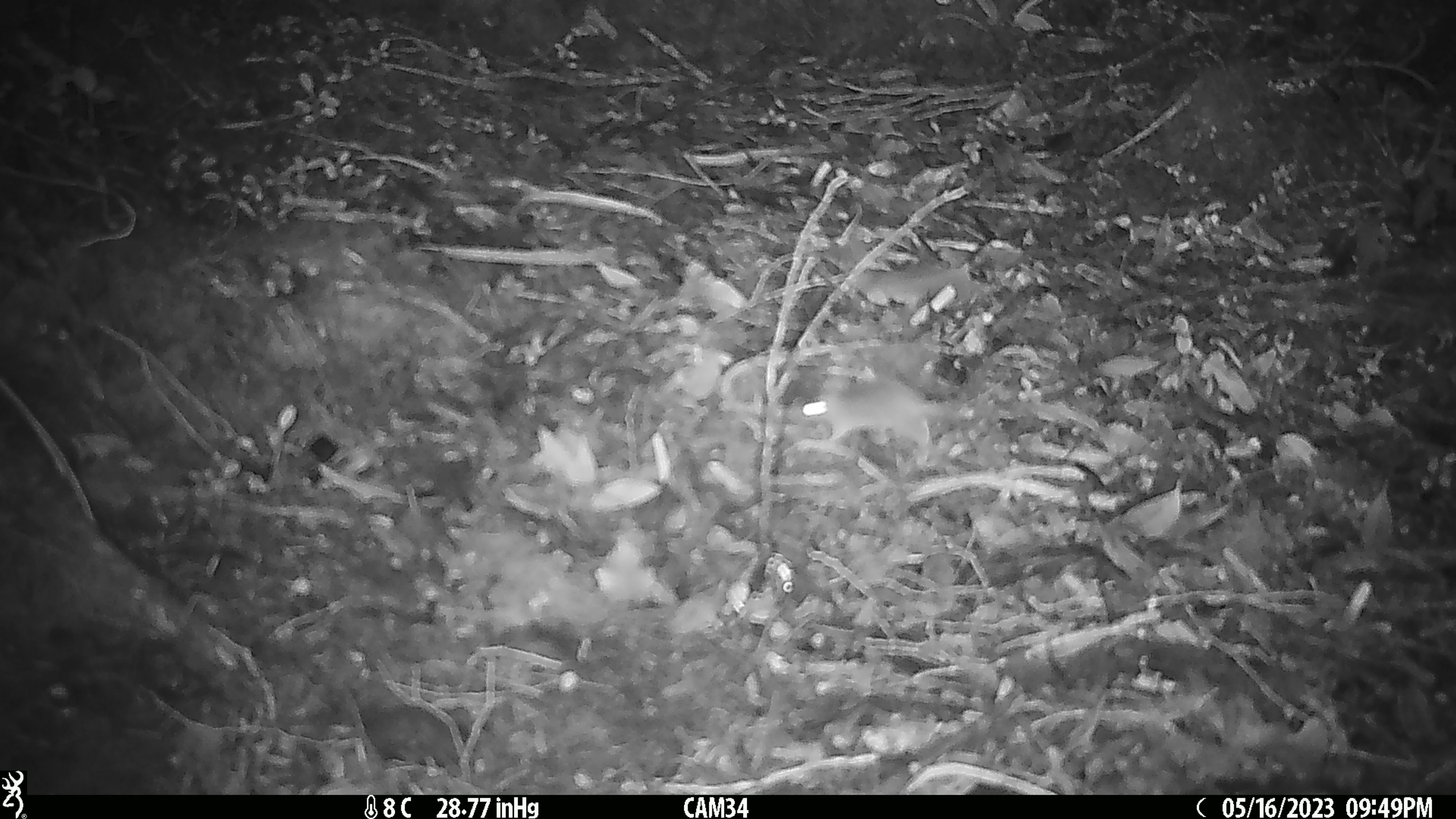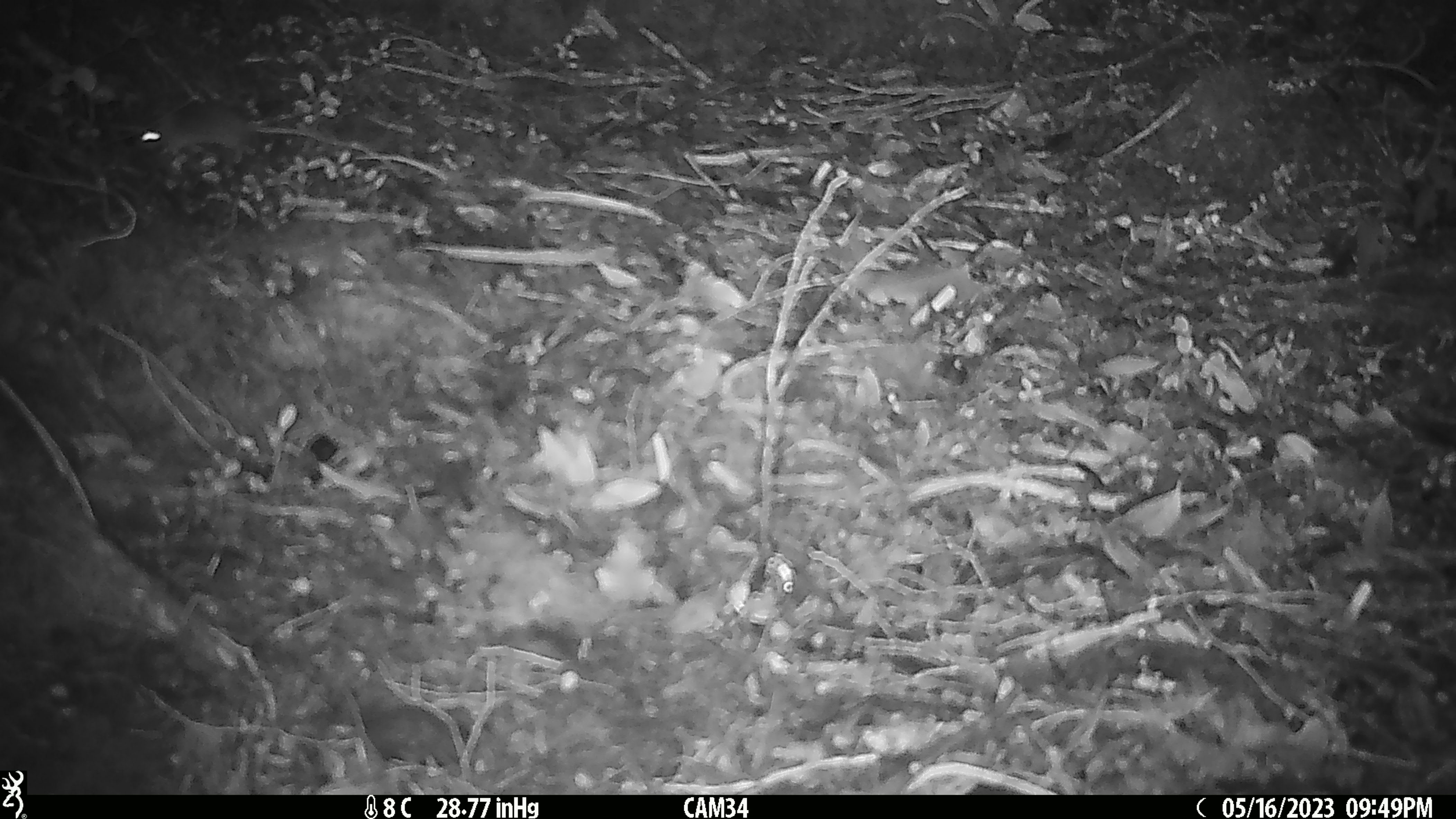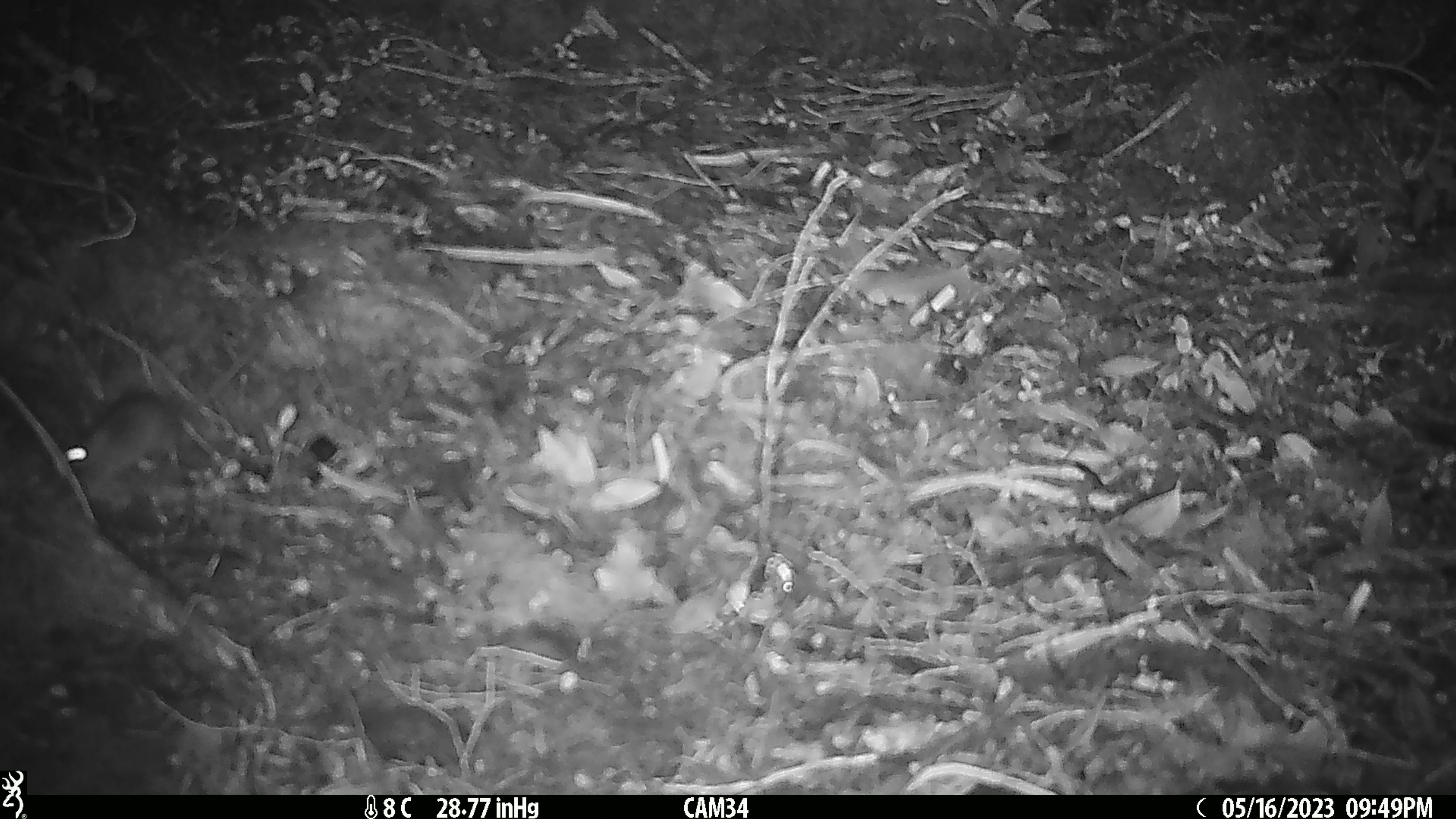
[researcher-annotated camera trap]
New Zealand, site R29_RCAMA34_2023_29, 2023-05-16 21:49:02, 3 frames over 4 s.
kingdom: Animalia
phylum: Chordata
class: Mammalia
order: Rodentia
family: Muridae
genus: Mus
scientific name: Mus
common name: mouse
Mouse (Mus).